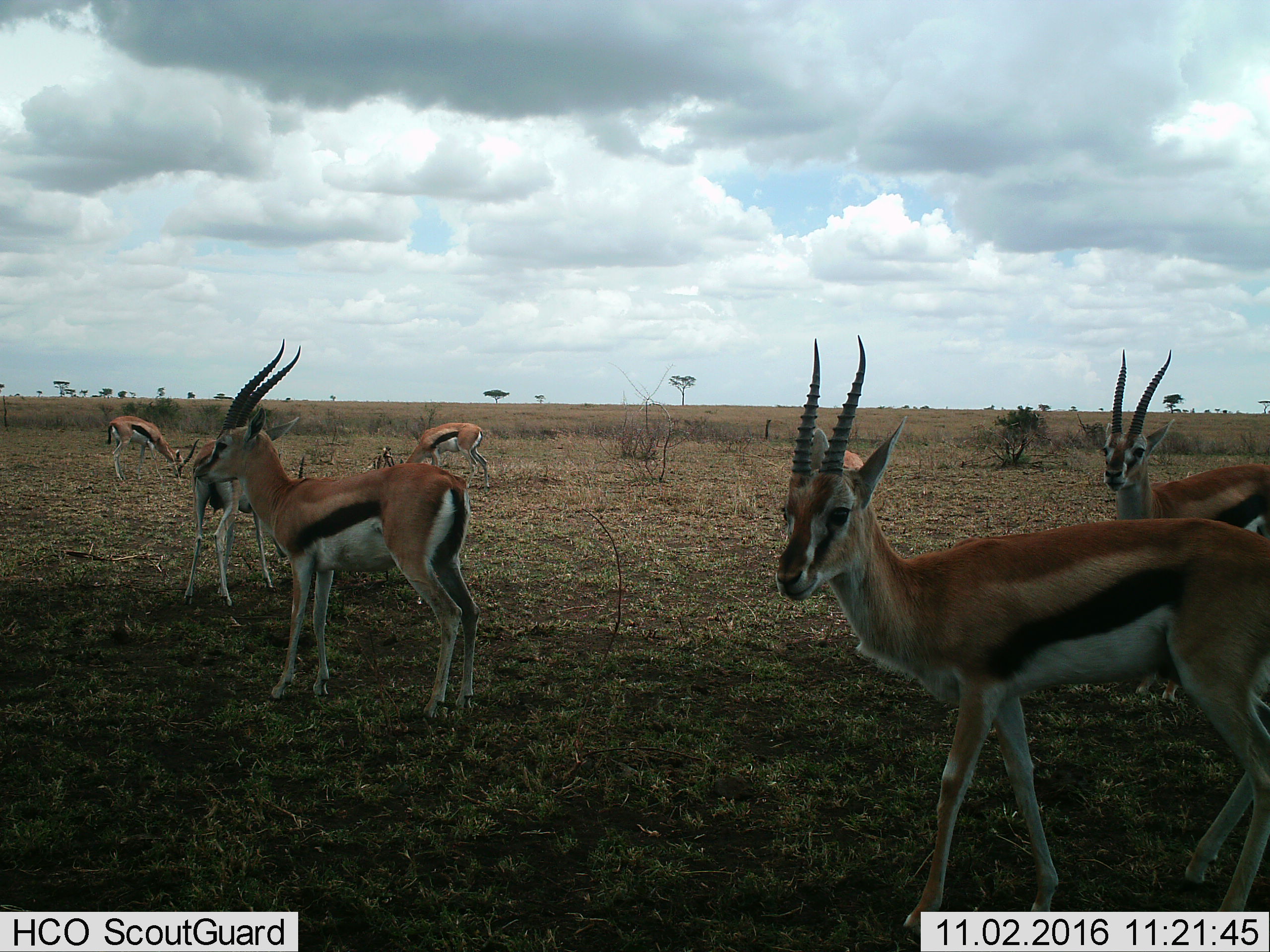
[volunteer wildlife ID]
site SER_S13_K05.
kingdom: Animalia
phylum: Chordata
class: Mammalia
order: Artiodactyla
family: Bovidae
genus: Eudorcas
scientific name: Eudorcas thomsonii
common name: thomson's gazelle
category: gazellethomsons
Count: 6.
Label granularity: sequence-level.